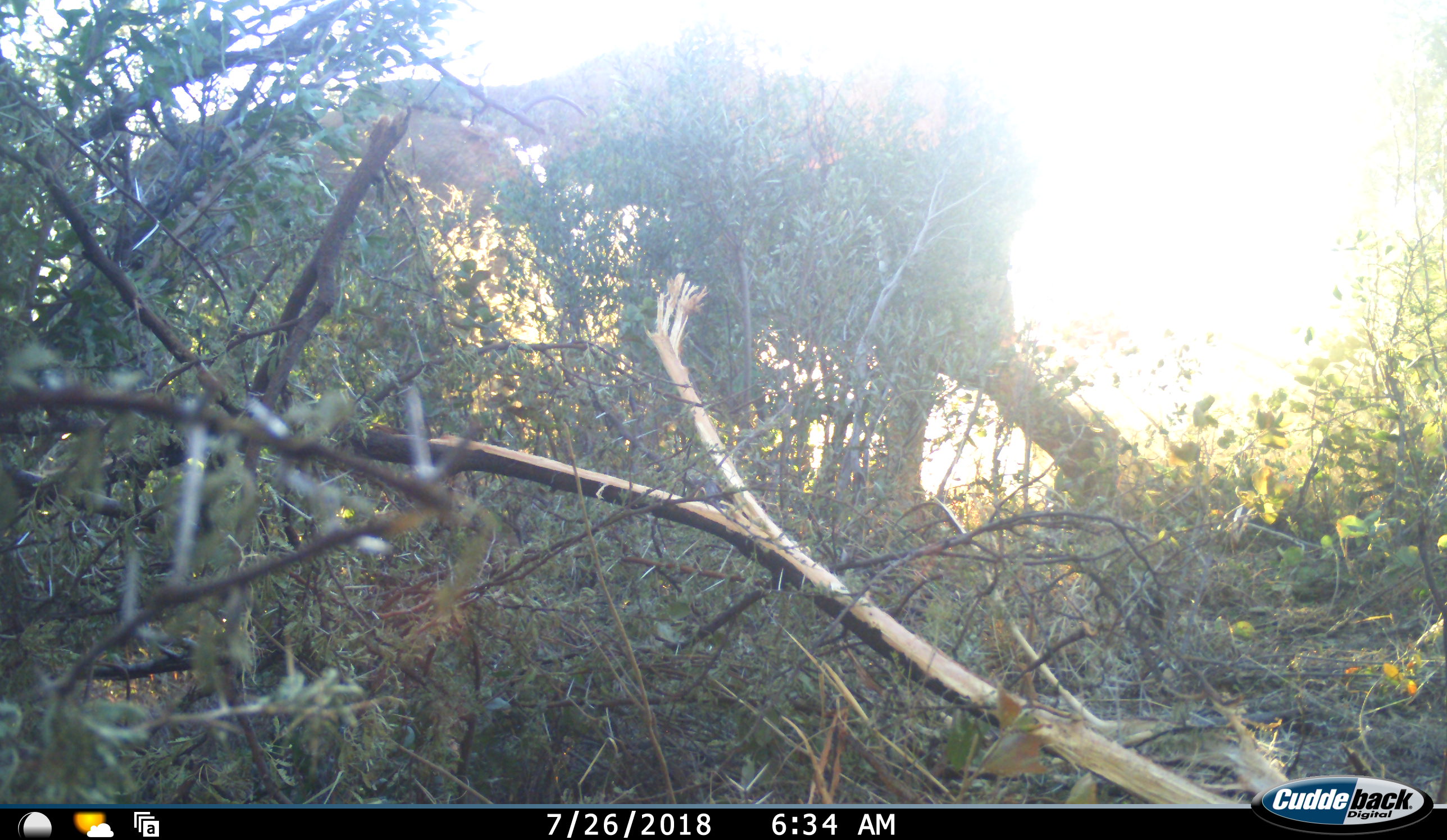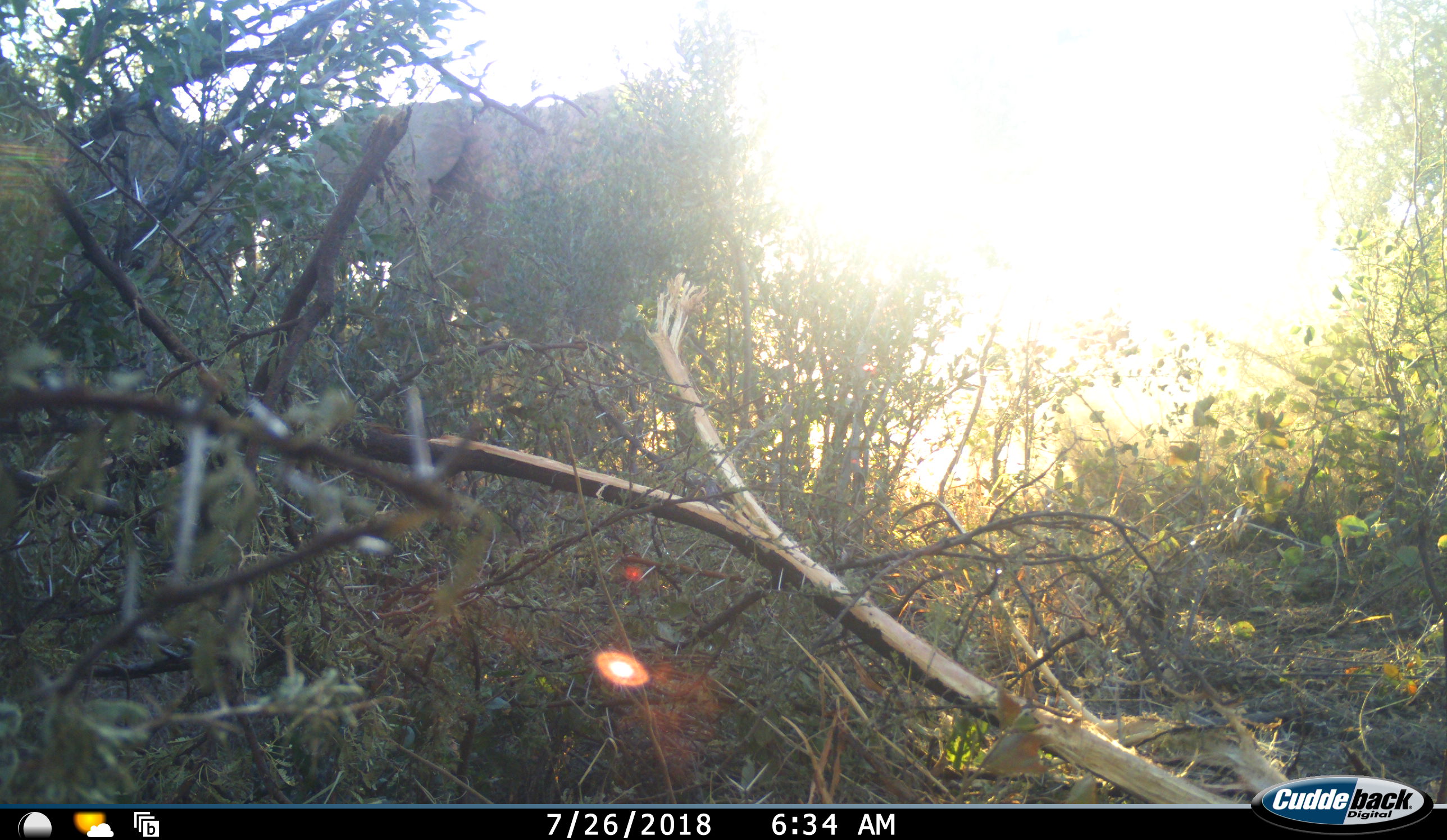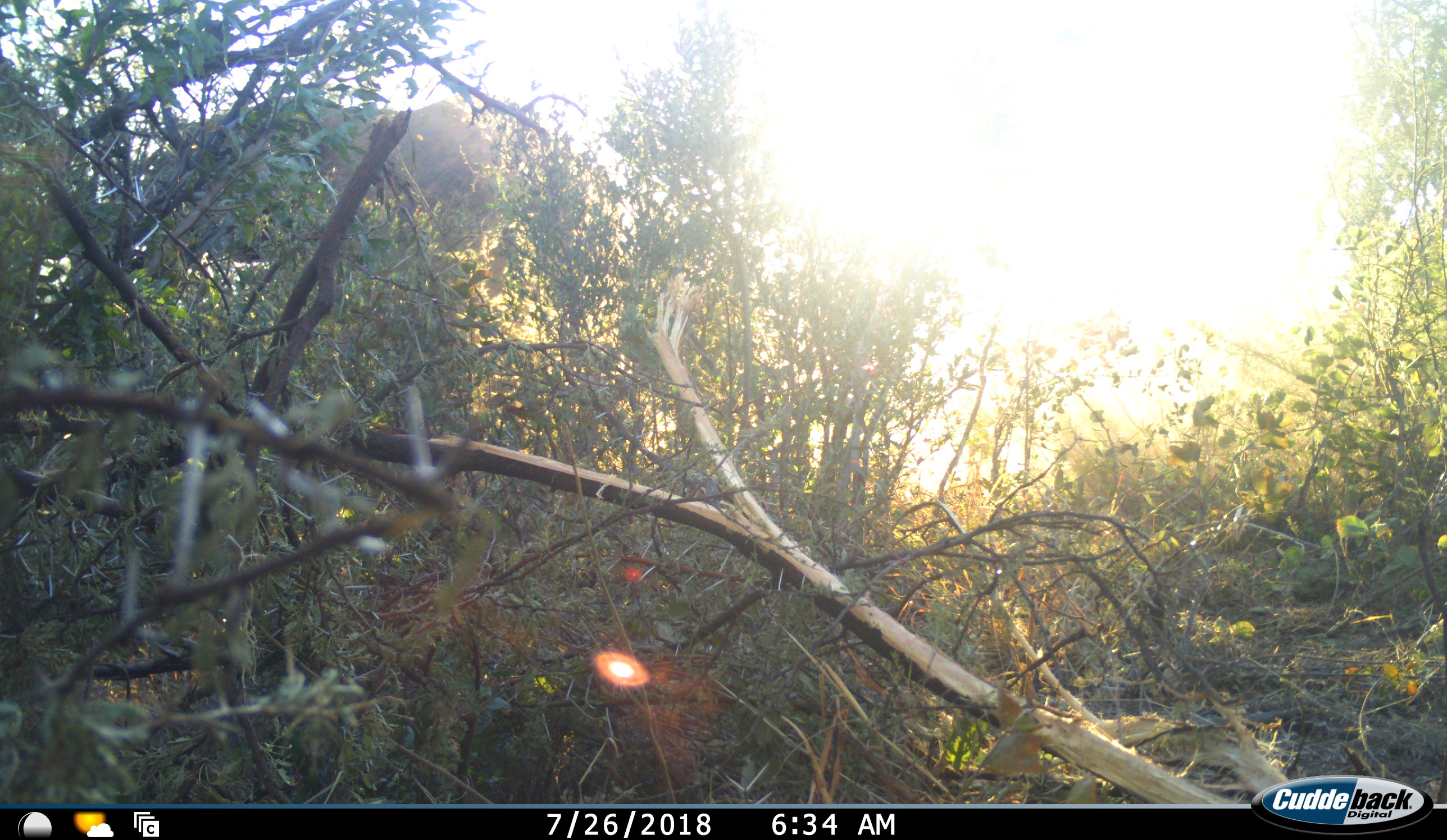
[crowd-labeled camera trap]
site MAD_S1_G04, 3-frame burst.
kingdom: Animalia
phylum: Chordata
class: Mammalia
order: Proboscidea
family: Elephantidae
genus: Loxodonta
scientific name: Loxodonta africana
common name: african bush elephant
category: elephant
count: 2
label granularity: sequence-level